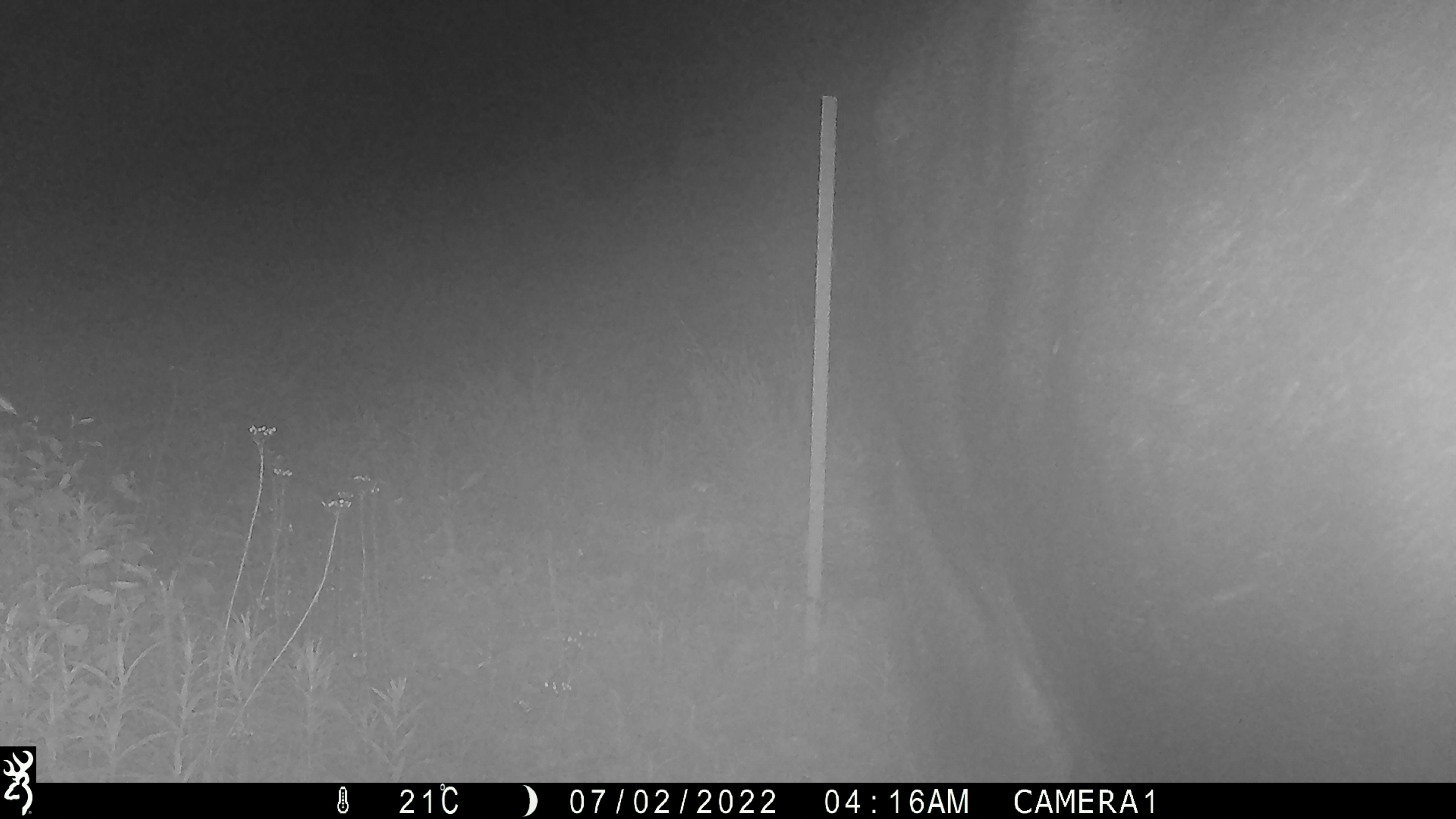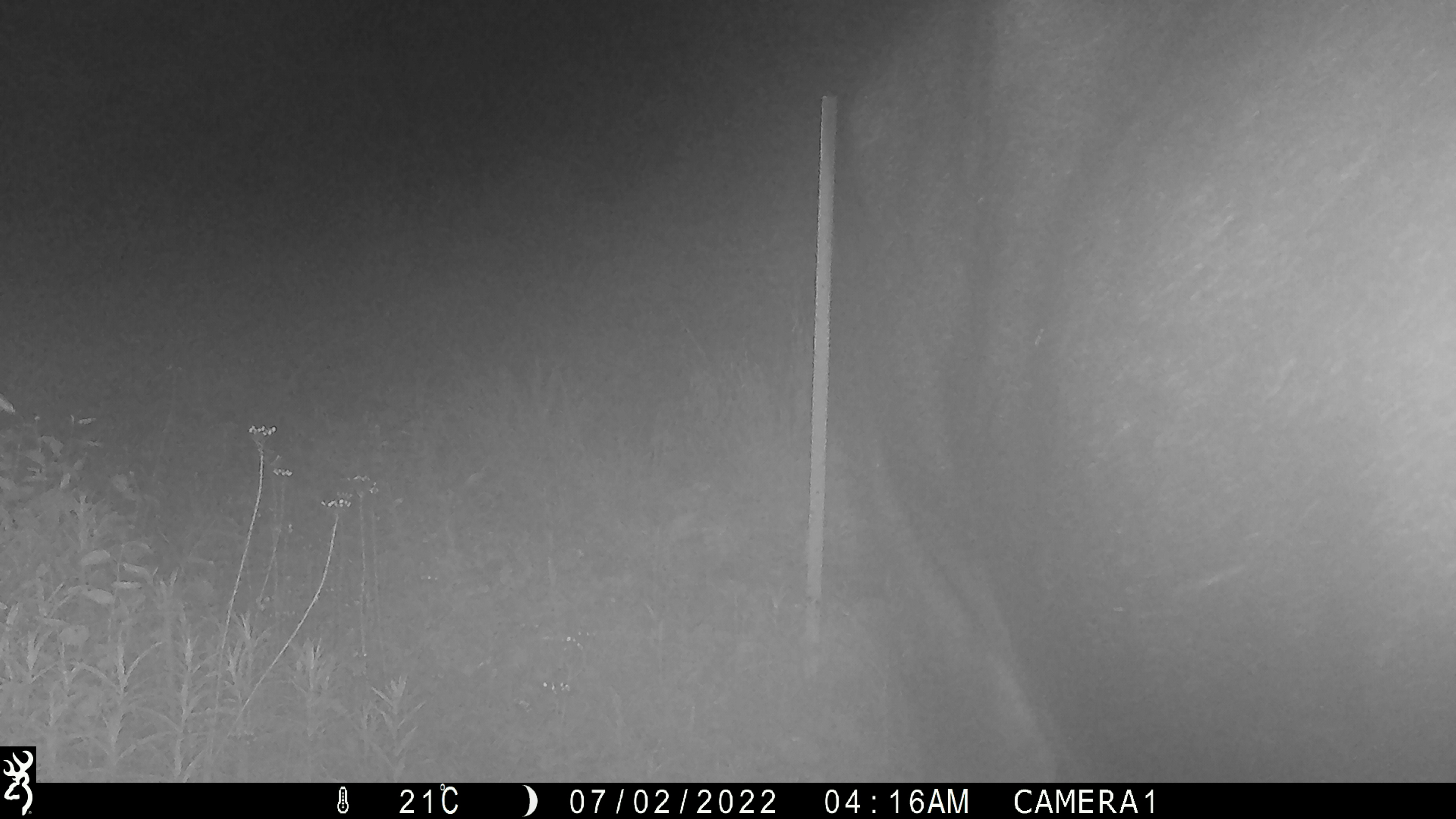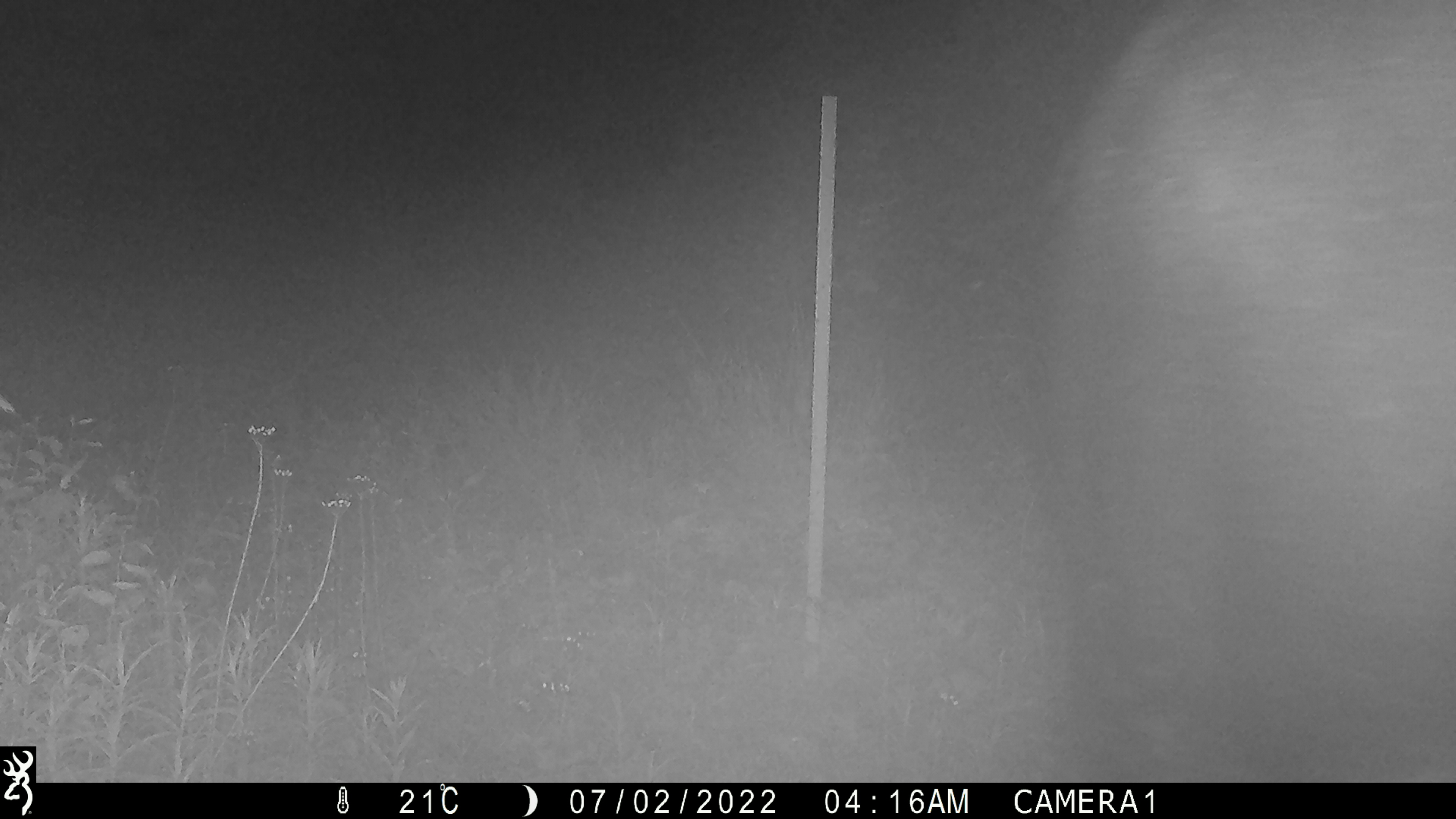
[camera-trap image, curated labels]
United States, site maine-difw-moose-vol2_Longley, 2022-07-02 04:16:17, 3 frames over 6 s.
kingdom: Animalia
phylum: Chordata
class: Mammalia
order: Artiodactyla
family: Cervidae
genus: Alces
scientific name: Alces alces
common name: moose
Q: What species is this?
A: Moose (Alces alces).